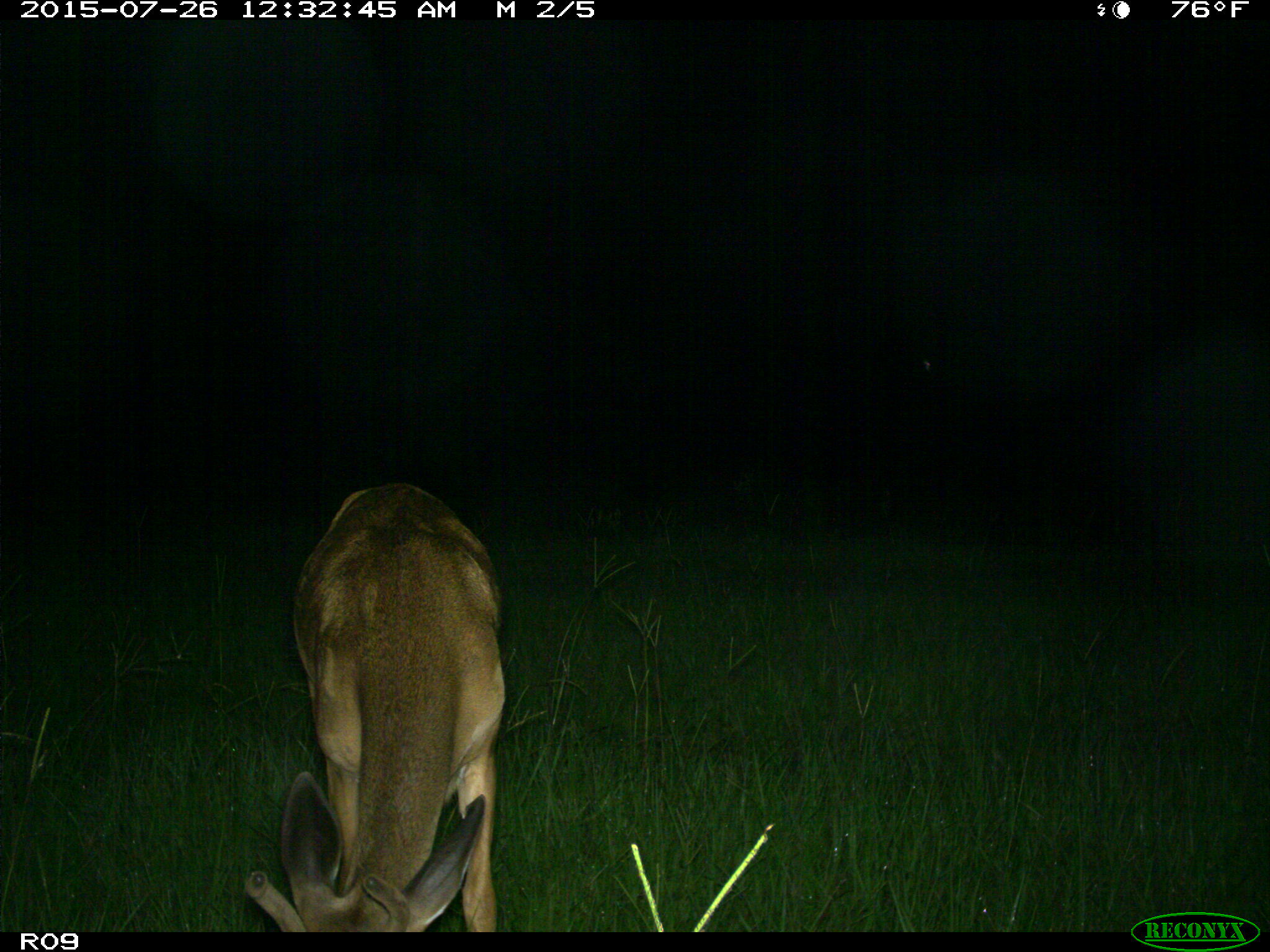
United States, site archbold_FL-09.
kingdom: Animalia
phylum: Chordata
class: Mammalia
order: Artiodactyla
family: Cervidae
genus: Odocoileus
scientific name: Odocoileus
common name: deer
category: unidentified deer